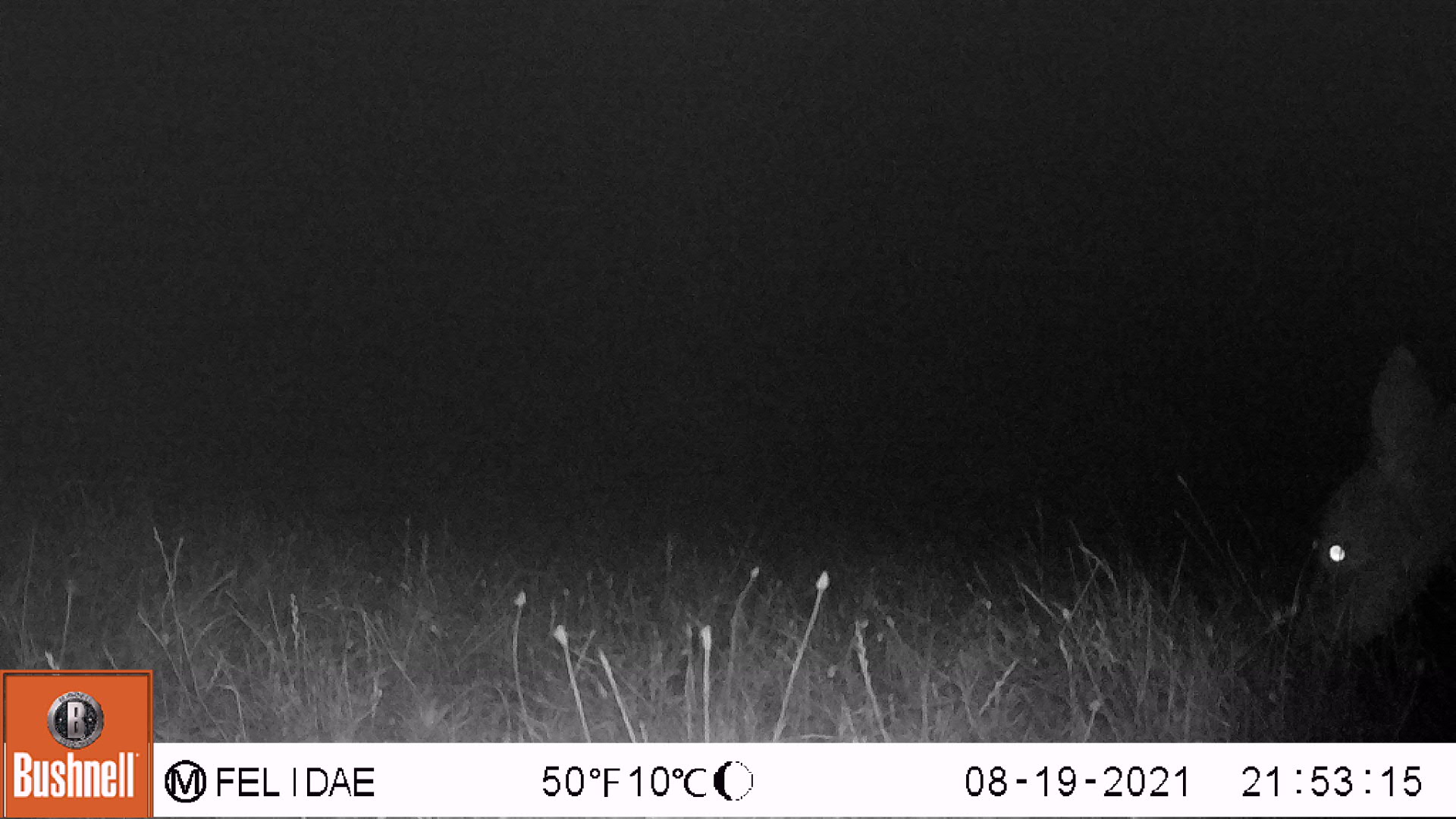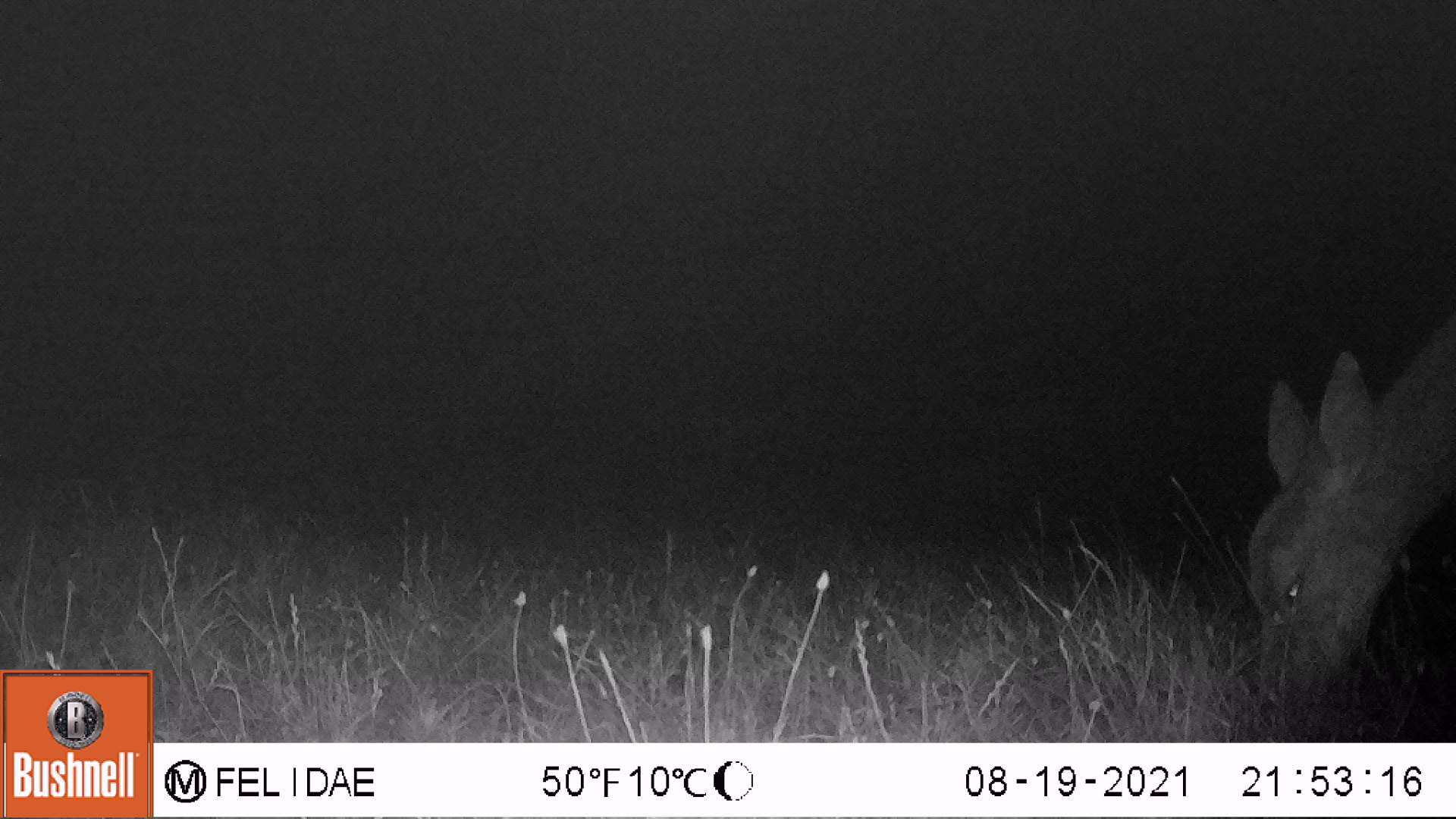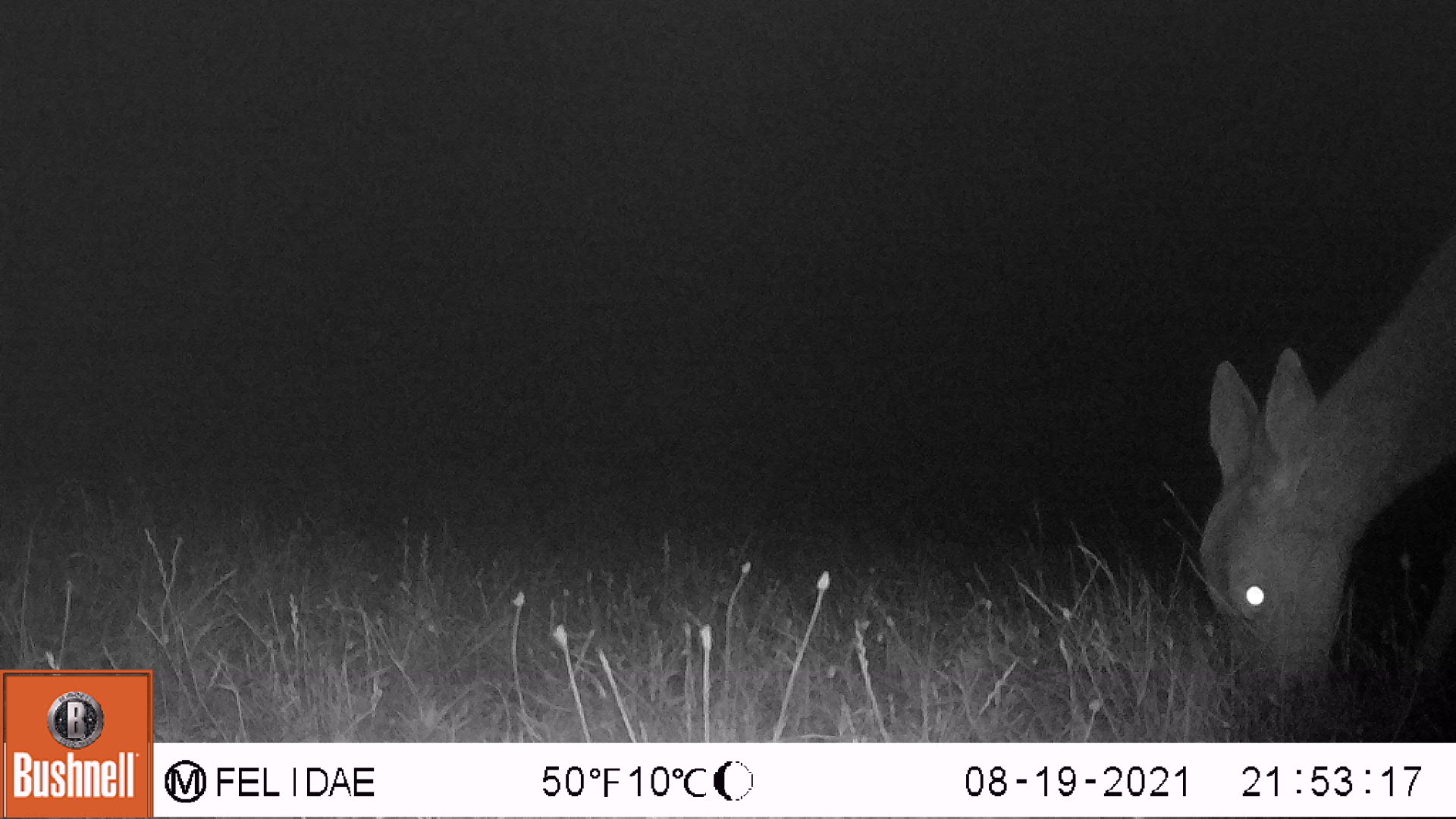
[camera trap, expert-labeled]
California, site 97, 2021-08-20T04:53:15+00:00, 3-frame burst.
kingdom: Animalia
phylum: Chordata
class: Mammalia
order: Artiodactyla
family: Cervidae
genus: Odocoileus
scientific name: Odocoileus hemionus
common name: mule deer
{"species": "mule deer (Odocoileus hemionus)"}